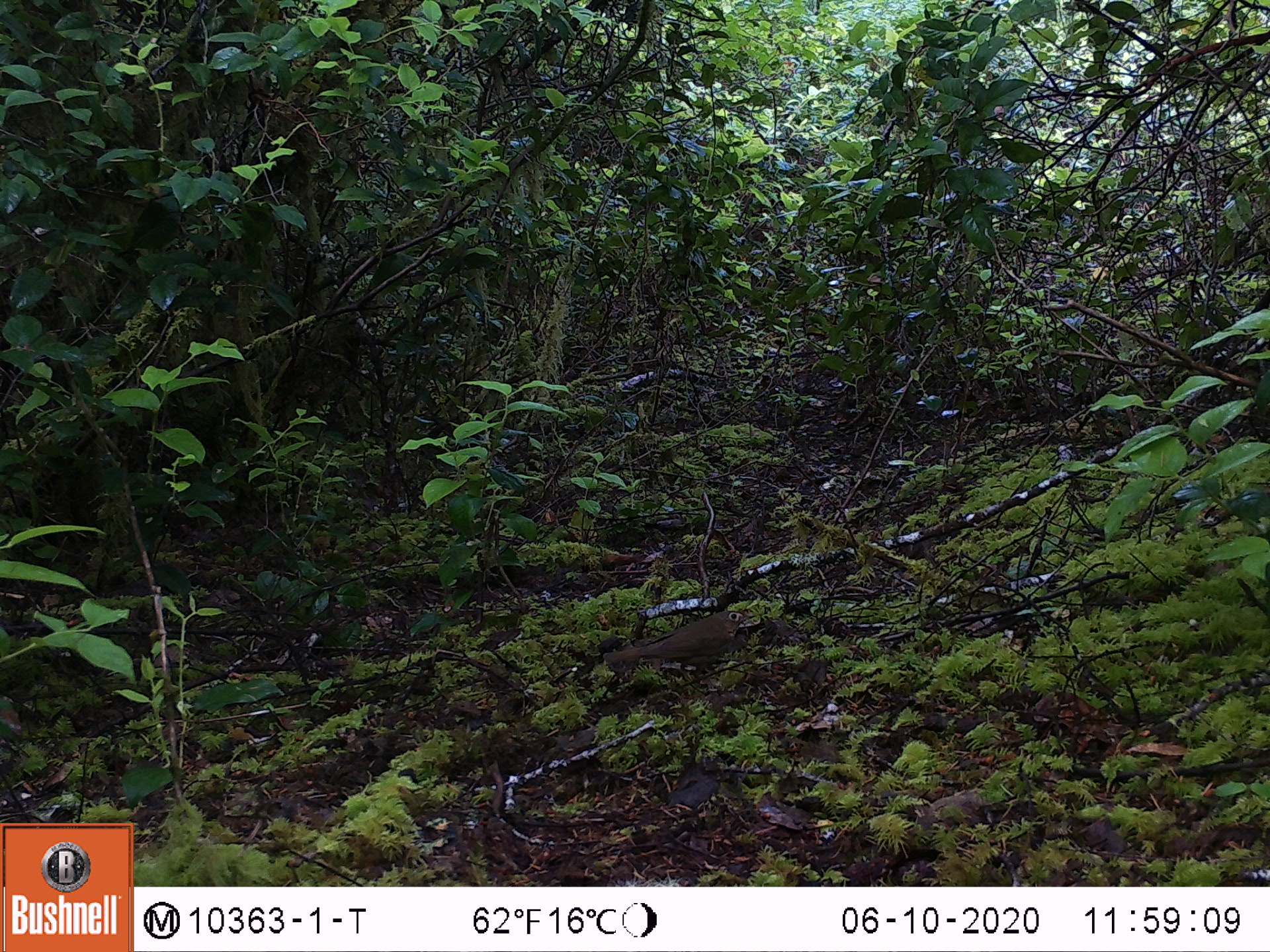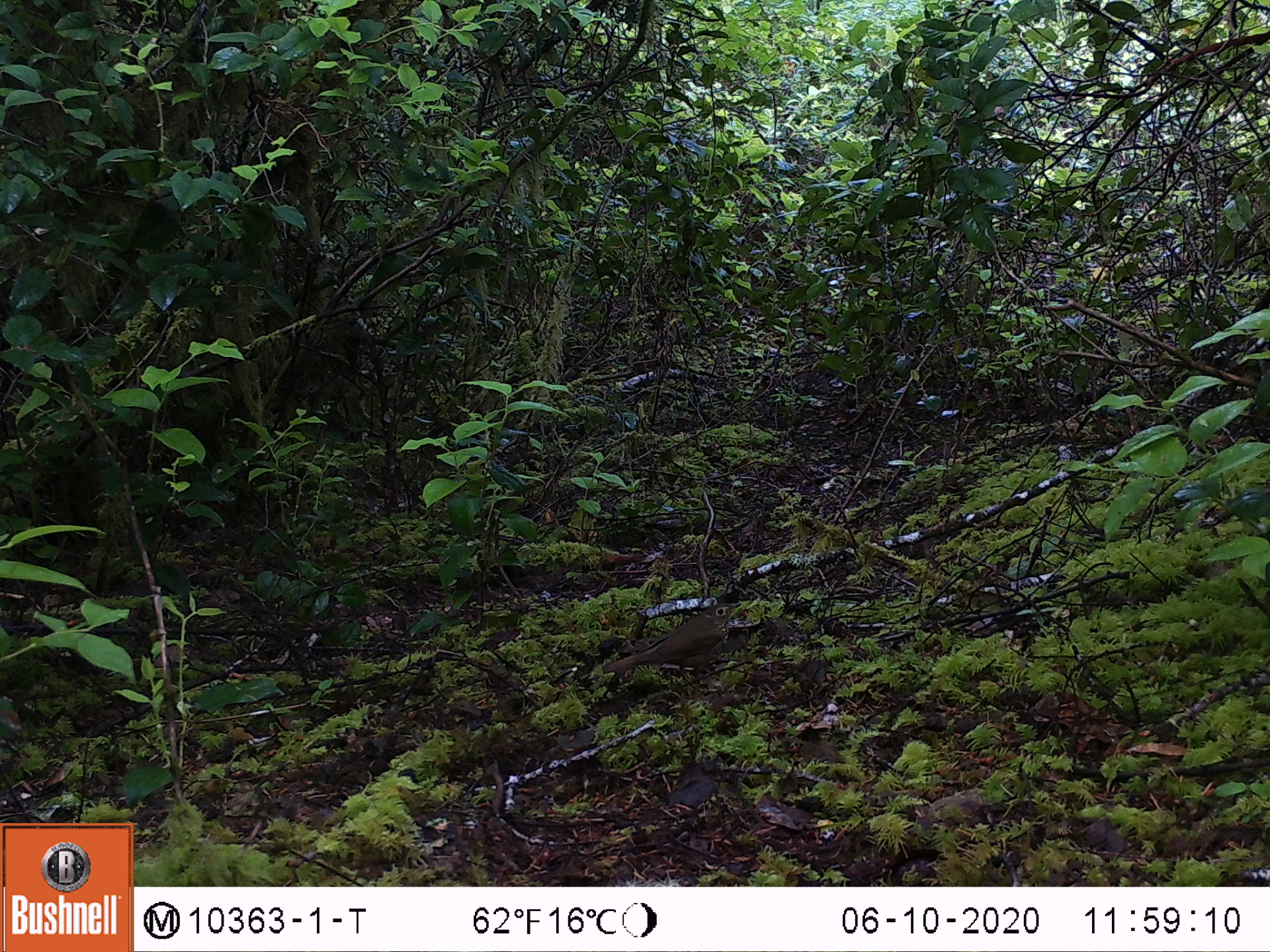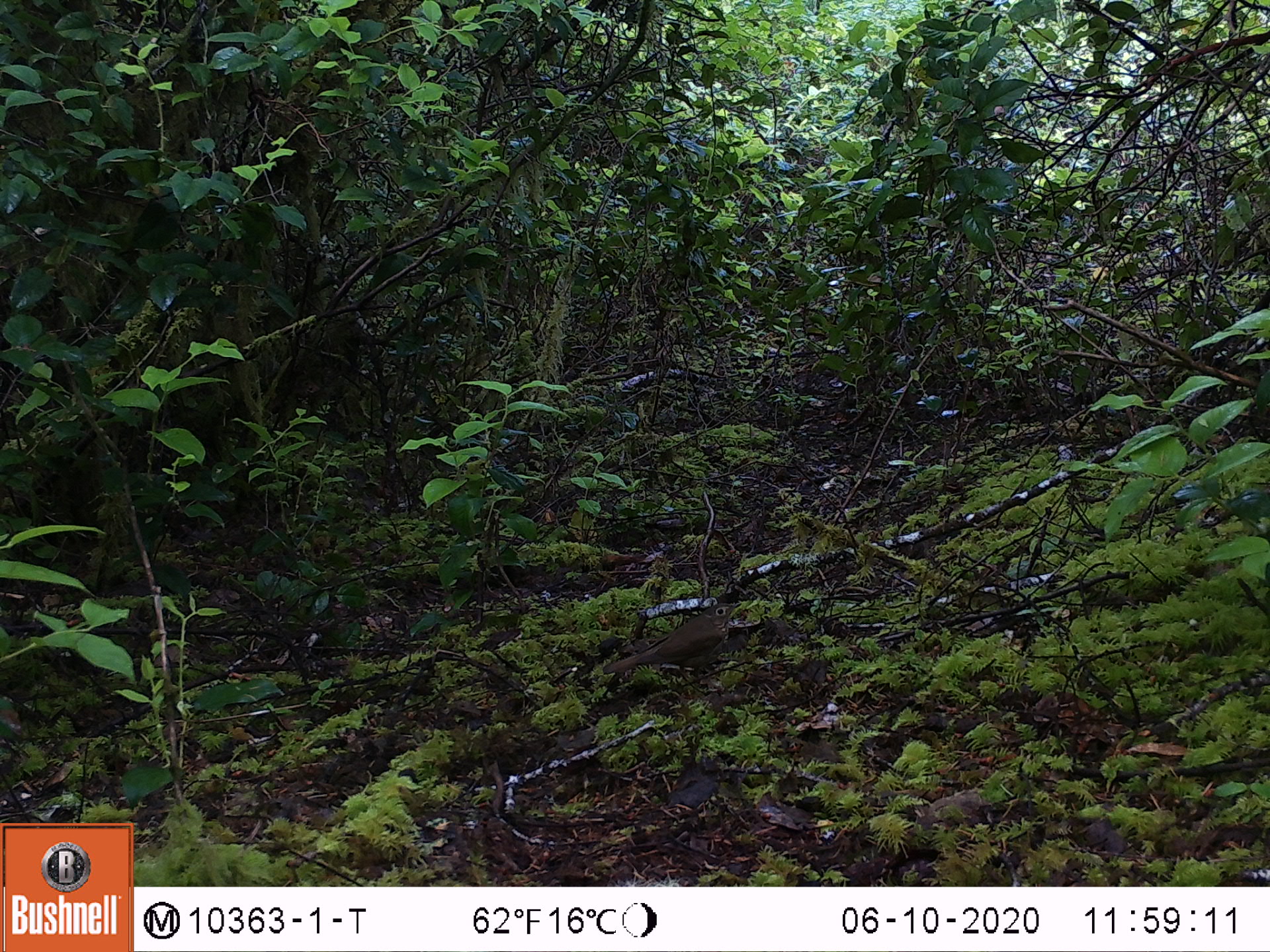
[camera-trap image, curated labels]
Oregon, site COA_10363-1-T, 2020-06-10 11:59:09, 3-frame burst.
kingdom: Animalia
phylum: Chordata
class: Aves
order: Passeriformes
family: Turdidae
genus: Catharus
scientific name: Catharus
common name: brown thrushes and nightingale-thrushes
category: catharus species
Catharus species (brown thrushes and nightingale-thrushes) (Catharus).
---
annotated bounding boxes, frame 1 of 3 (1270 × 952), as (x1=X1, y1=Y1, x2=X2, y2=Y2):
catharus species: (x1=600, y1=610, x2=749, y2=670)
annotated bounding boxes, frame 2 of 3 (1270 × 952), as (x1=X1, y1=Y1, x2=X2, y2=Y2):
catharus species: (x1=599, y1=601, x2=743, y2=671)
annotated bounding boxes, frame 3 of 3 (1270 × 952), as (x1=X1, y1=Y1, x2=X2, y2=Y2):
catharus species: (x1=599, y1=602, x2=739, y2=675)